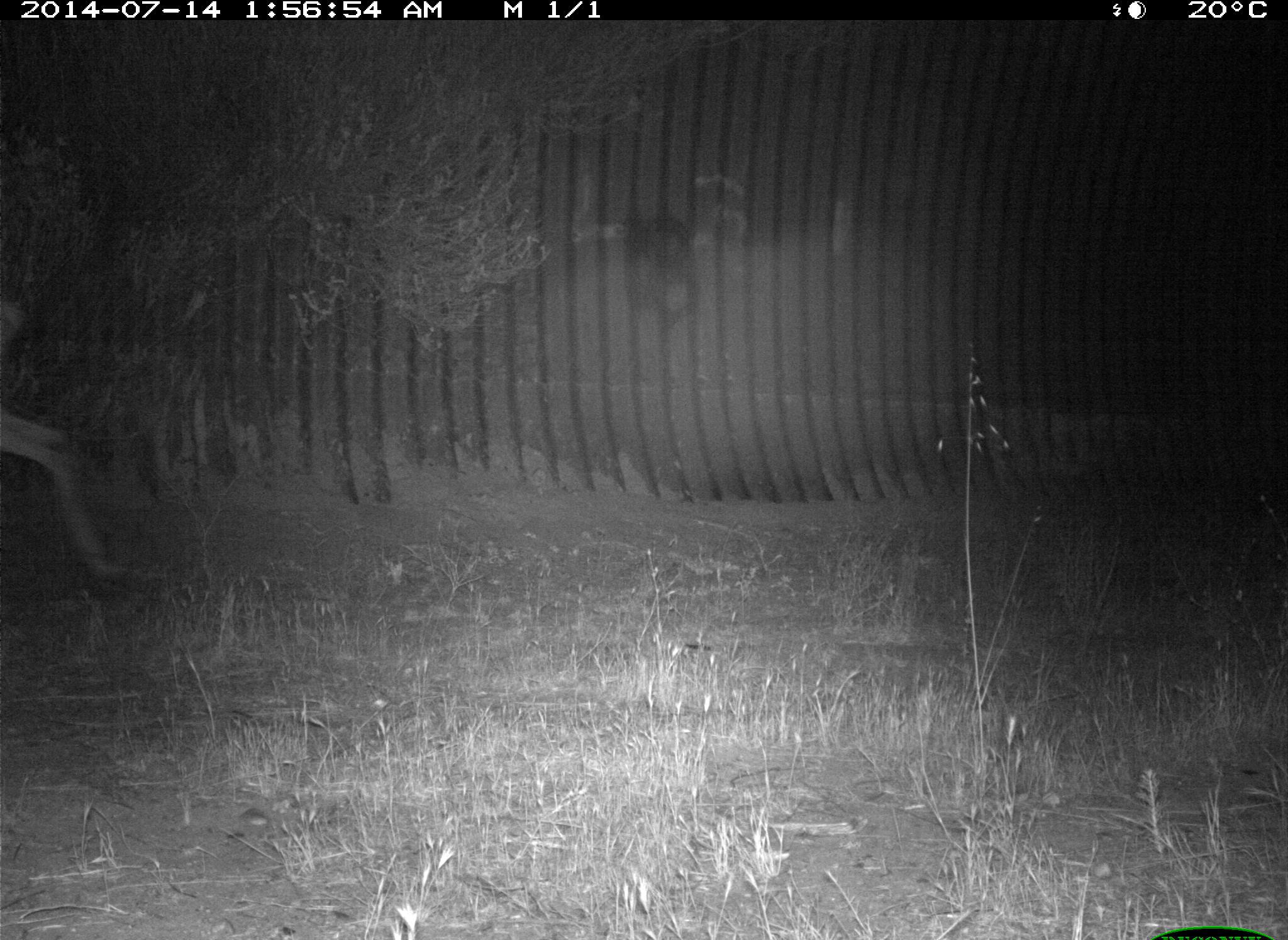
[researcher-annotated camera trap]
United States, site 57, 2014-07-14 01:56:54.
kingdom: Animalia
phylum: Chordata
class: Mammalia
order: Artiodactyla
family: Cervidae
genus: Odocoileus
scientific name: Odocoileus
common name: deer